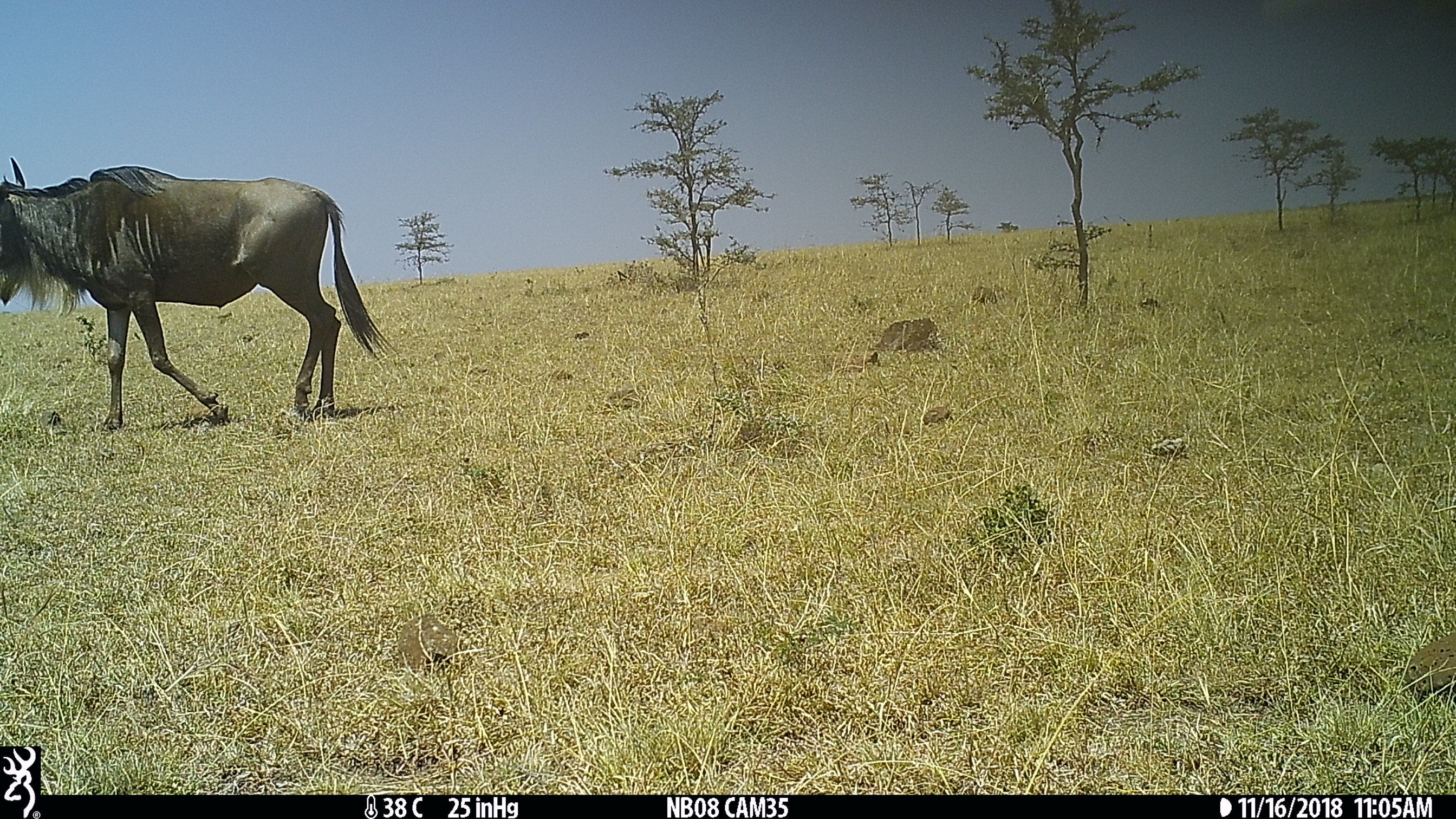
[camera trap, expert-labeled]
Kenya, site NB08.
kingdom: Animalia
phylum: Chordata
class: Mammalia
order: Artiodactyla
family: Bovidae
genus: Connochaetes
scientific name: Connochaetes taurinus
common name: blue wildebeest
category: wildebeest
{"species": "wildebeest (blue wildebeest) (Connochaetes taurinus)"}